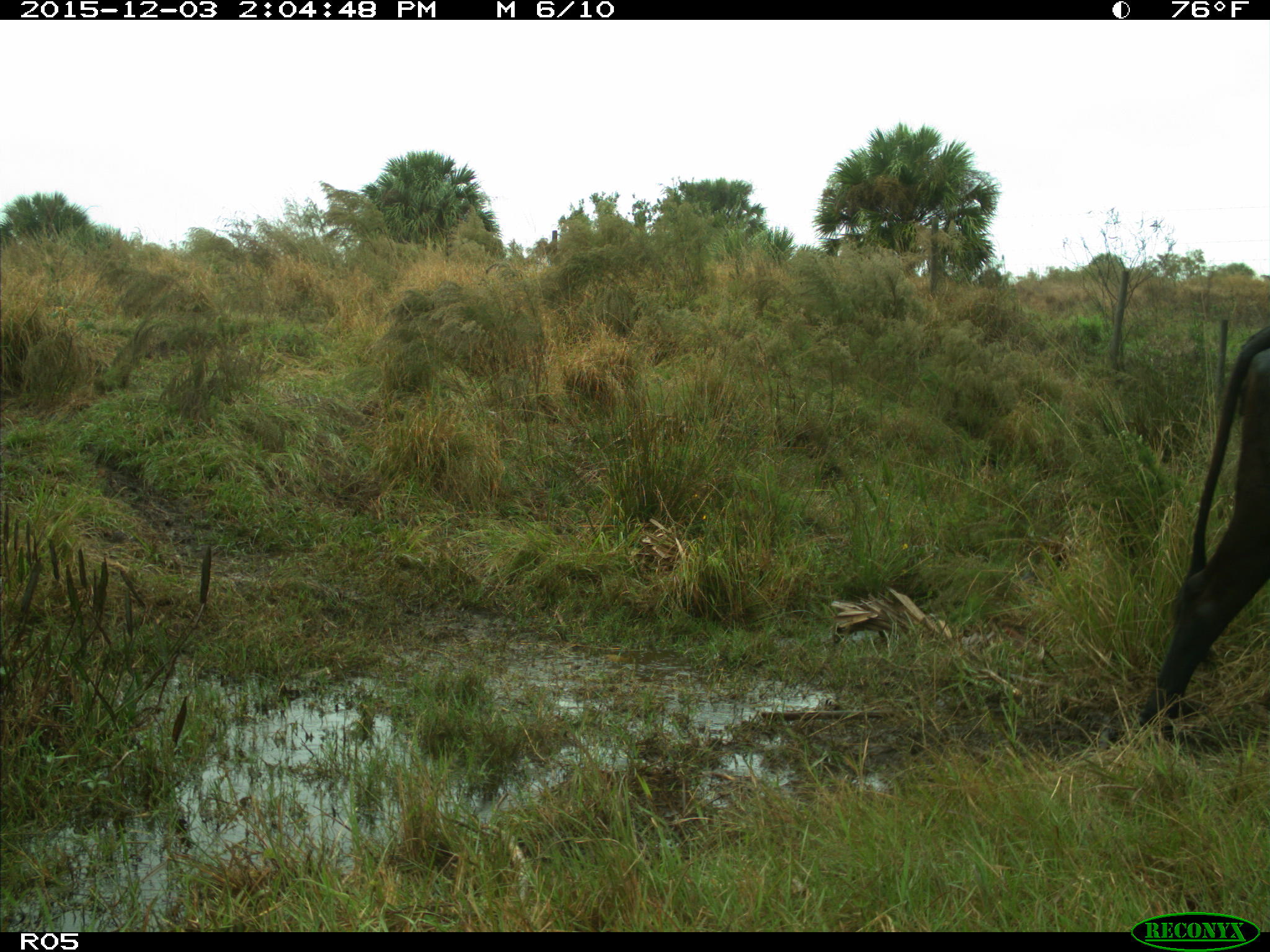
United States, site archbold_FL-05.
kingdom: Animalia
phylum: Chordata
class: Mammalia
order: Artiodactyla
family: Bovidae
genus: Bos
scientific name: Bos taurus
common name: domestic cow